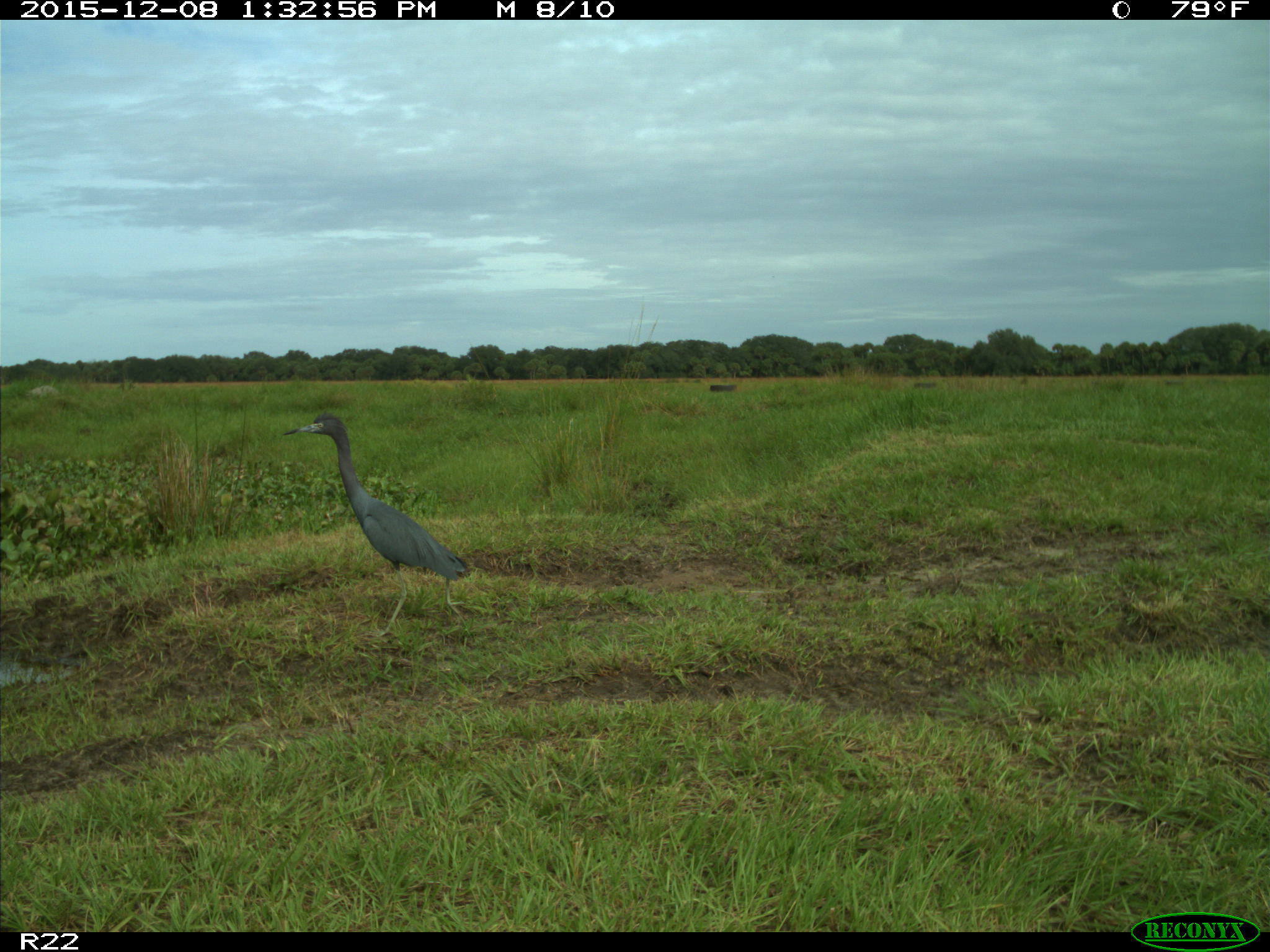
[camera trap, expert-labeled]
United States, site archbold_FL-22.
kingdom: Animalia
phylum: Chordata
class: Aves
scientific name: Aves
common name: birds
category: unidentified bird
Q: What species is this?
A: Unidentified bird (birds) (Aves).